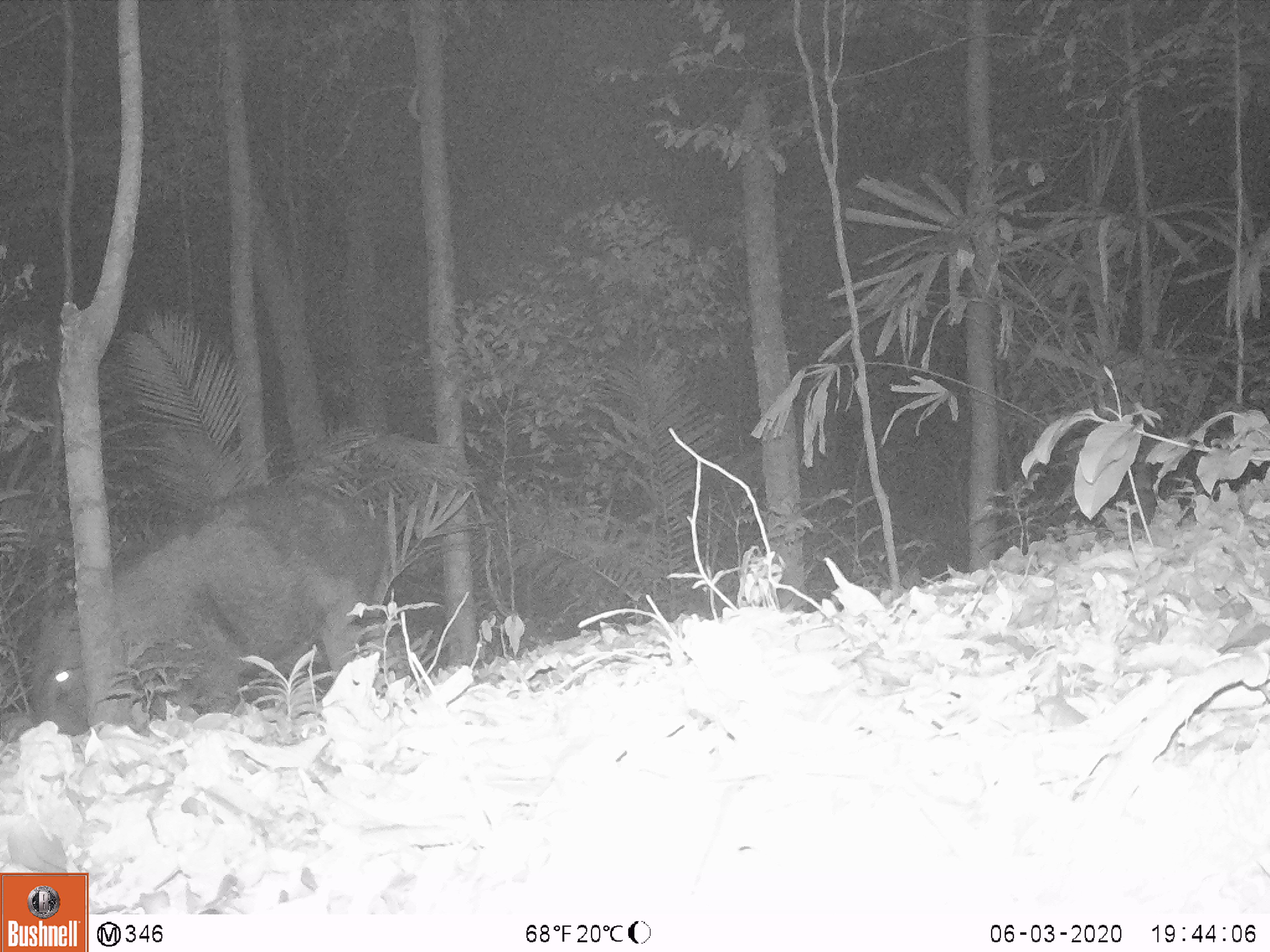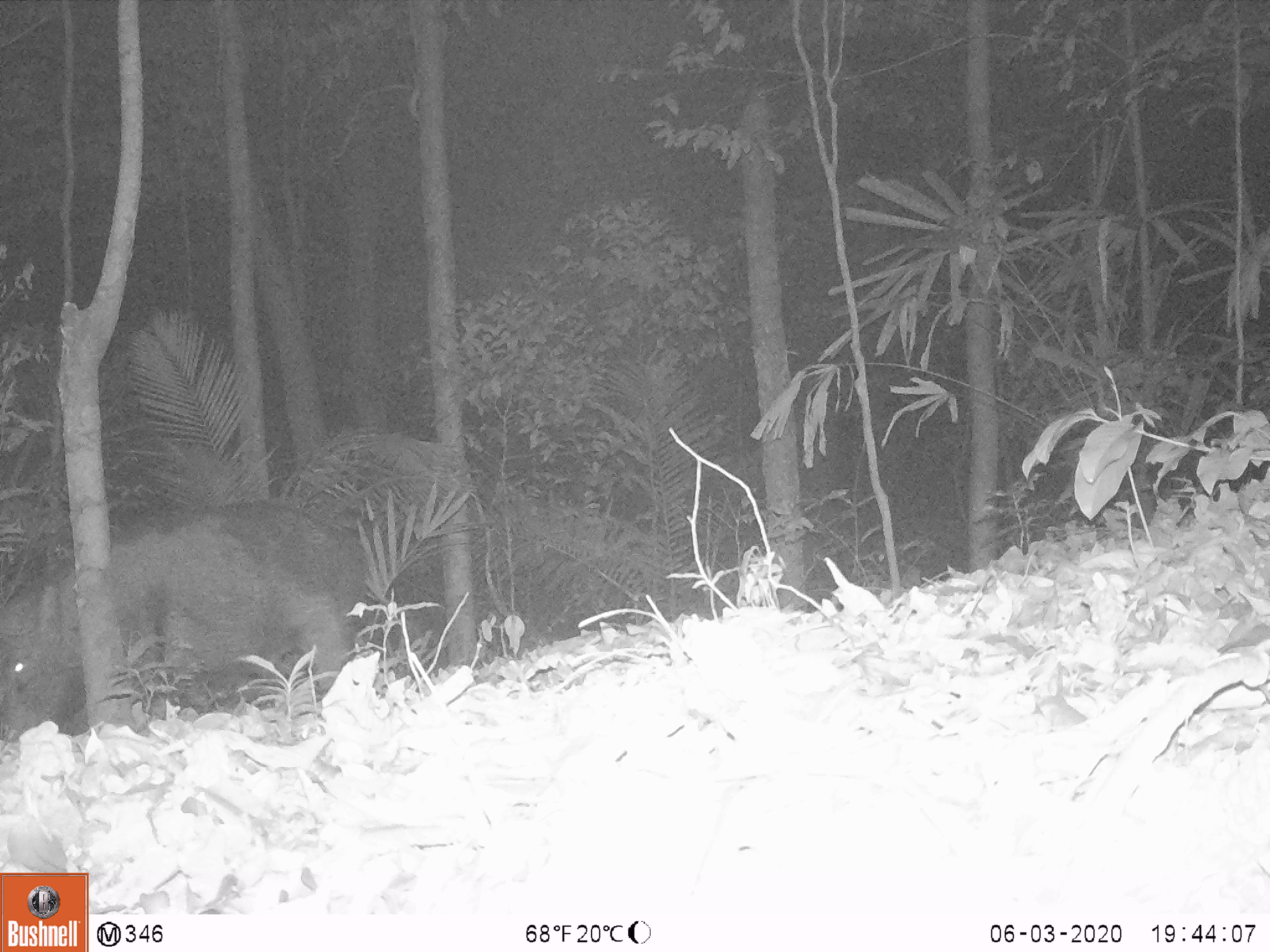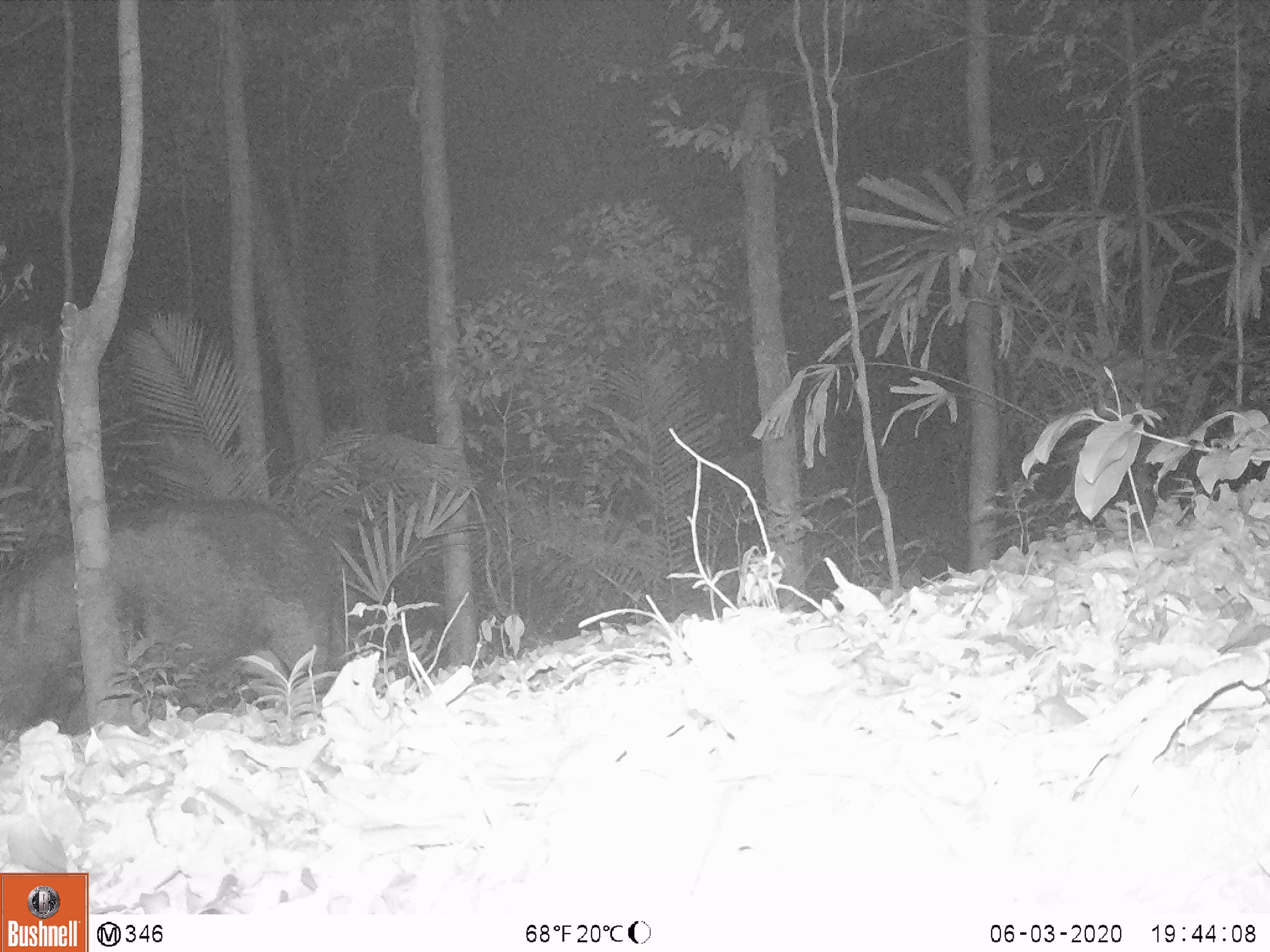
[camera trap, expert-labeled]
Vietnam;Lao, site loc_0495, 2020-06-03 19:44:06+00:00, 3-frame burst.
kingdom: Animalia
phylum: Chordata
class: Mammalia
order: Artiodactyla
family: Suidae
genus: Sus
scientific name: Sus scrofa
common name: eurasian wild pig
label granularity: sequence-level